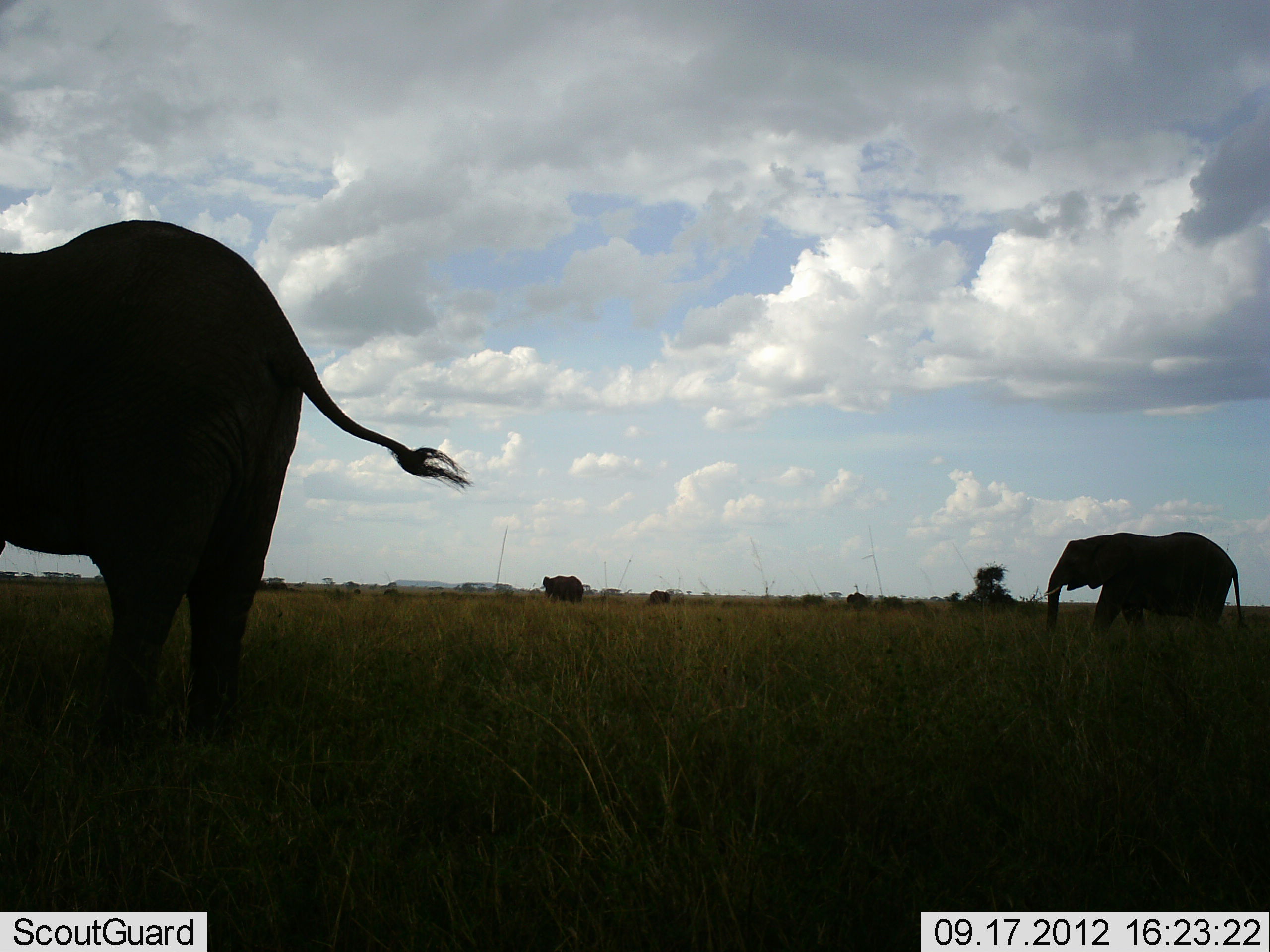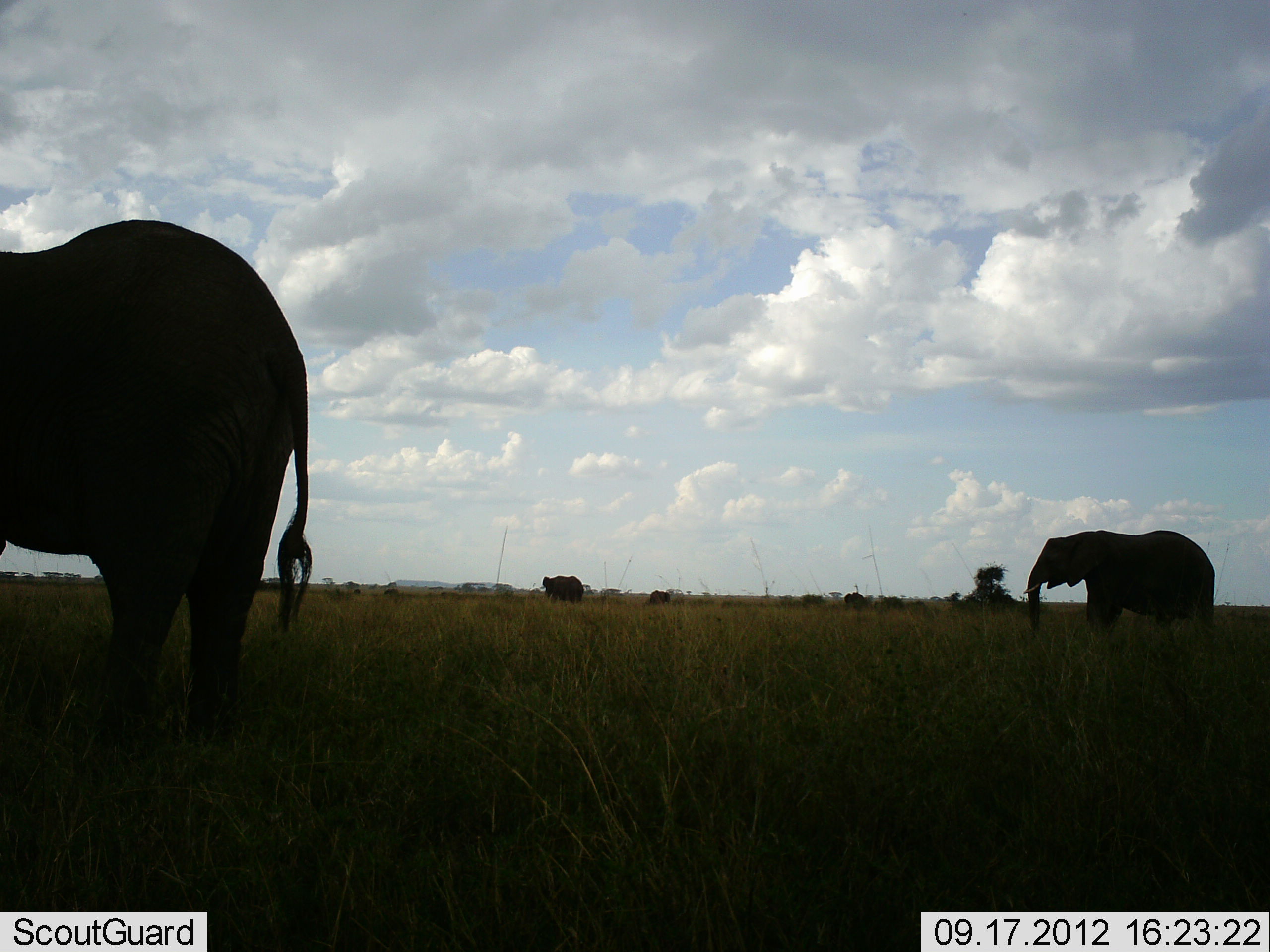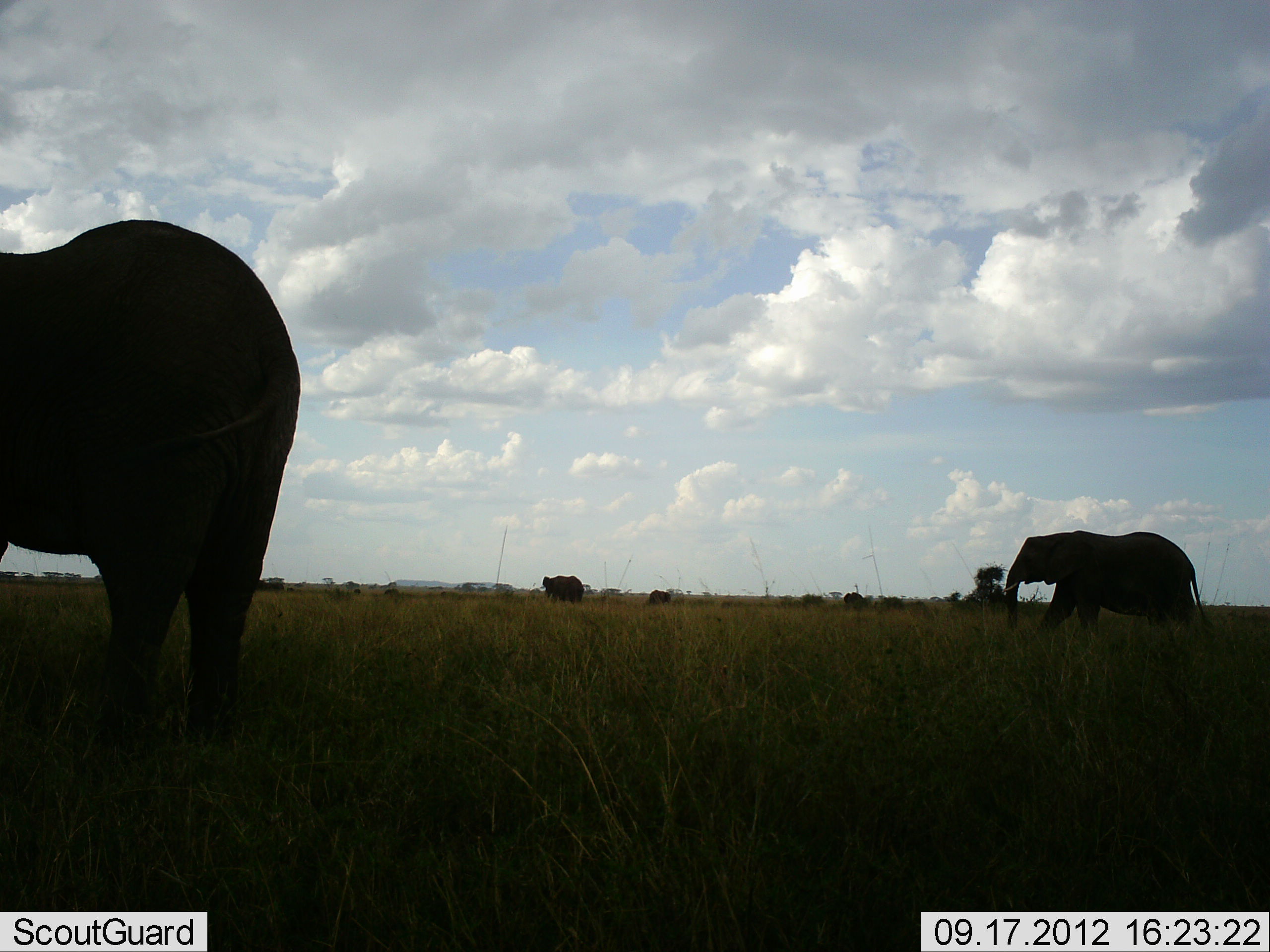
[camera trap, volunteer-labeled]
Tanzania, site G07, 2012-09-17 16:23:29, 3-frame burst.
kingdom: Animalia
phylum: Chordata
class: Mammalia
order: Proboscidea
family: Elephantidae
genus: Loxodonta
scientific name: Loxodonta africana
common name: african bush elephant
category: elephant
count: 5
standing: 80%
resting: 0%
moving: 60%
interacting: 0%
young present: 0%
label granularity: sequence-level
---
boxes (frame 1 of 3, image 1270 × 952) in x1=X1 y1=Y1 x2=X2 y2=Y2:
animal: x1=0 y1=217 x2=470 y2=768; x1=1042 y1=530 x2=1246 y2=644; x1=541 y1=575 x2=584 y2=604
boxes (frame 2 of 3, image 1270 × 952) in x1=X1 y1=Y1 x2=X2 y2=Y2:
animal: x1=0 y1=217 x2=311 y2=745; x1=1022 y1=528 x2=1216 y2=641; x1=541 y1=575 x2=583 y2=604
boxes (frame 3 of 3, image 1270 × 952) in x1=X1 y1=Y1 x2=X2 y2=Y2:
animal: x1=0 y1=216 x2=302 y2=750; x1=1001 y1=530 x2=1217 y2=635; x1=542 y1=575 x2=584 y2=605